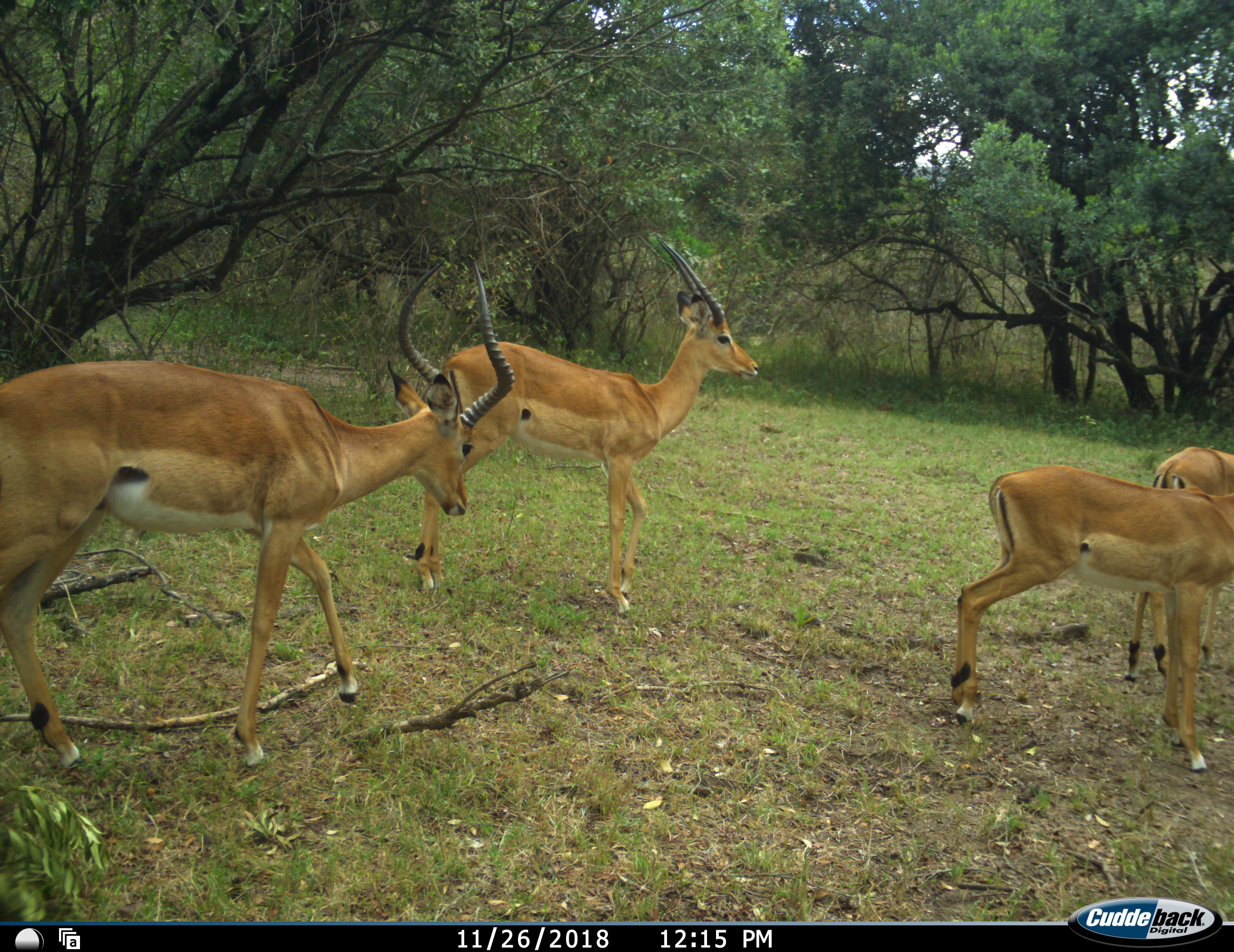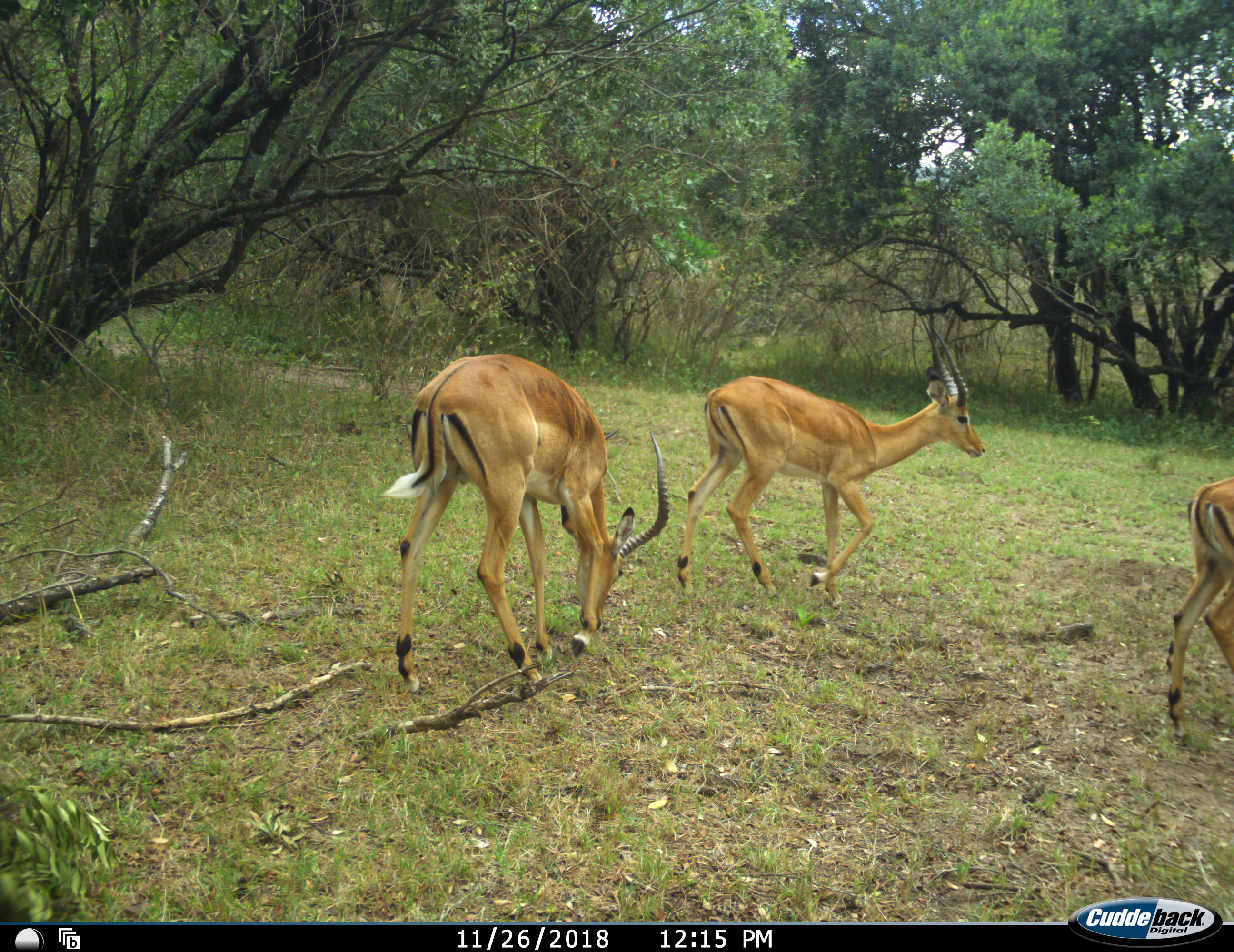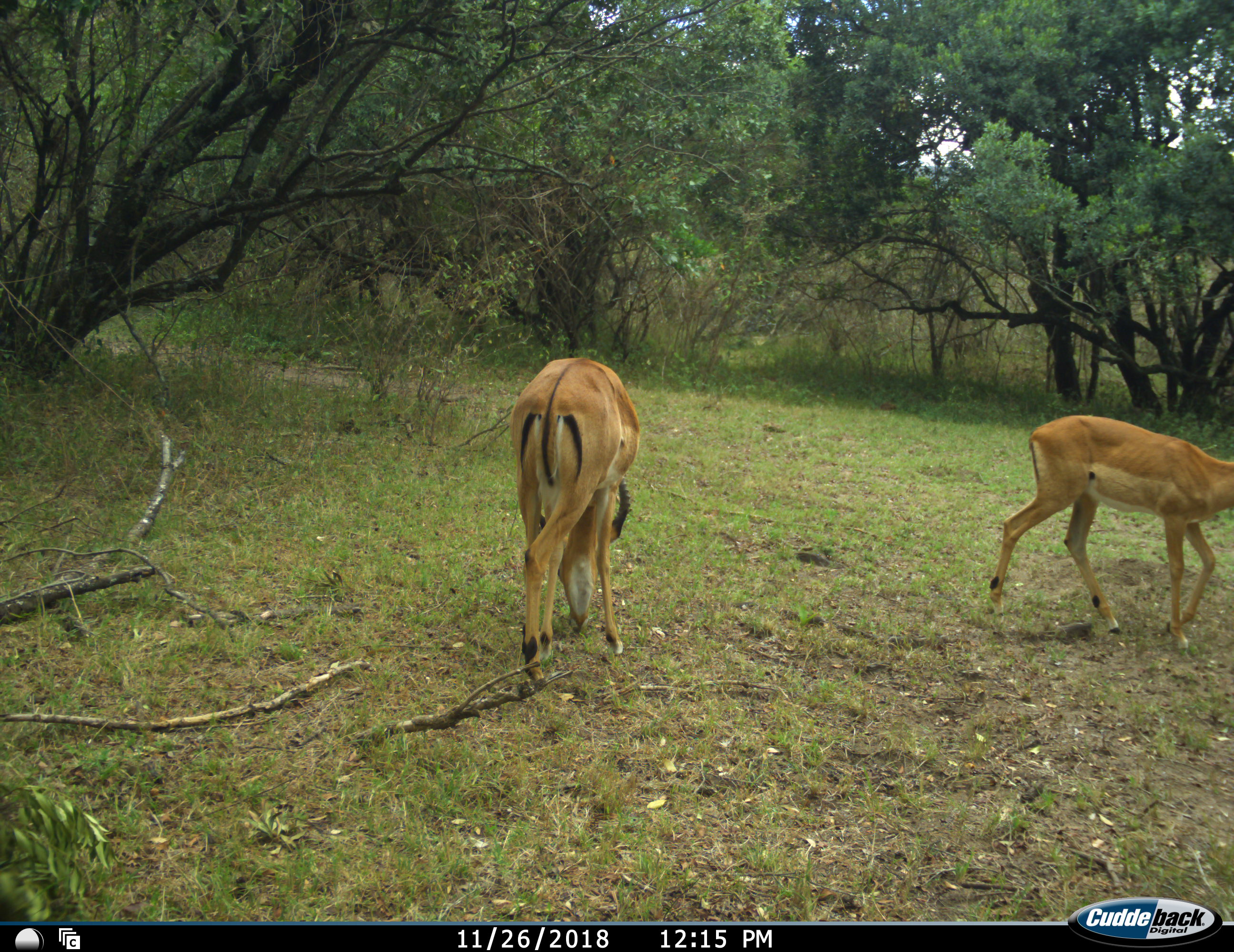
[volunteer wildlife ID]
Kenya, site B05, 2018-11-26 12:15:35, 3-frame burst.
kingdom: Animalia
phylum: Chordata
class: Mammalia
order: Artiodactyla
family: Bovidae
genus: Aepyceros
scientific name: Aepyceros melampus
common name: impala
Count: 4.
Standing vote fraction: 30%.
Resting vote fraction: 0%.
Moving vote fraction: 90%.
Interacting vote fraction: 0%.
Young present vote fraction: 10%.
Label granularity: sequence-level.